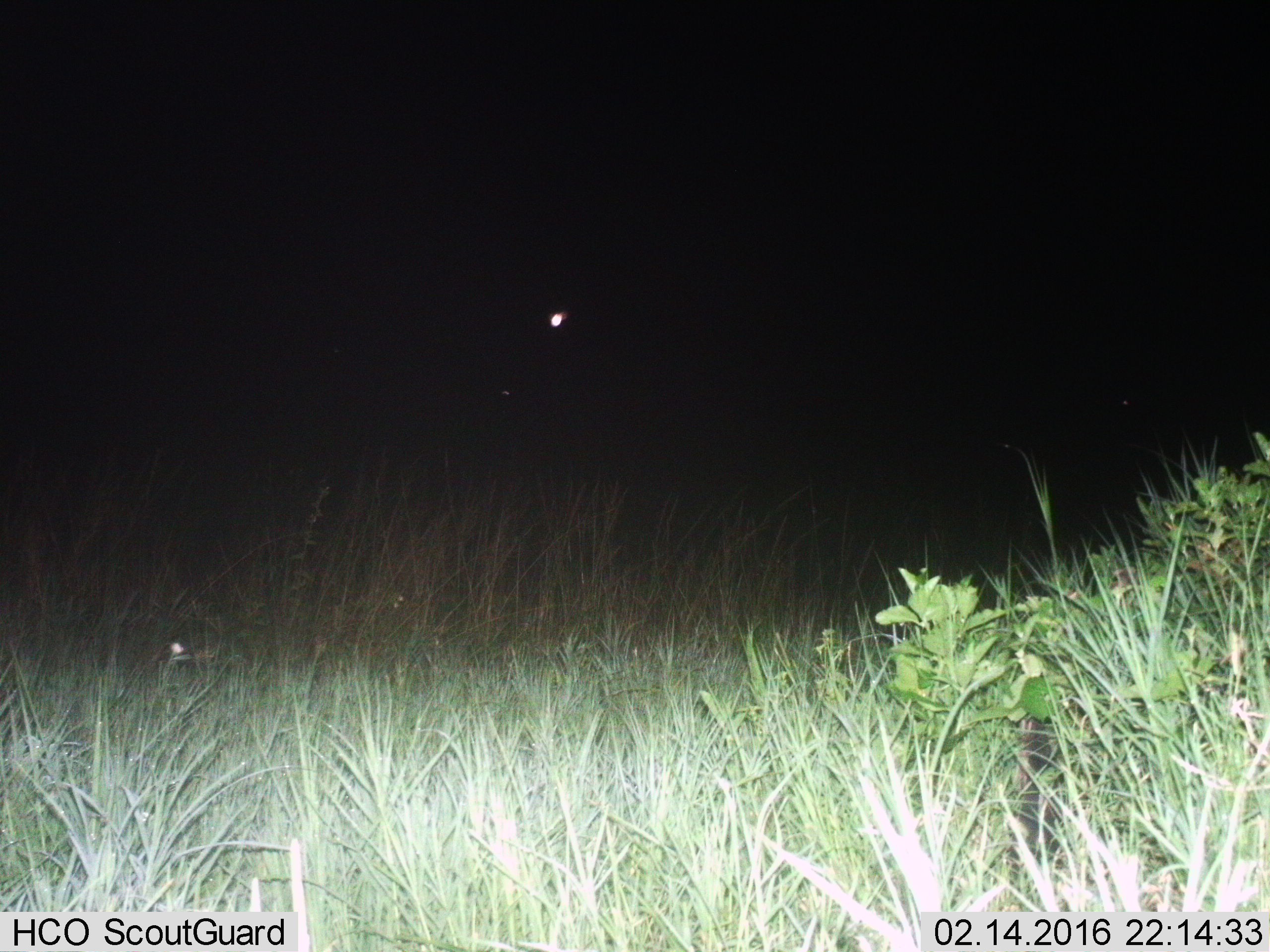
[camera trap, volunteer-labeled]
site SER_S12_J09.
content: unidentified animal